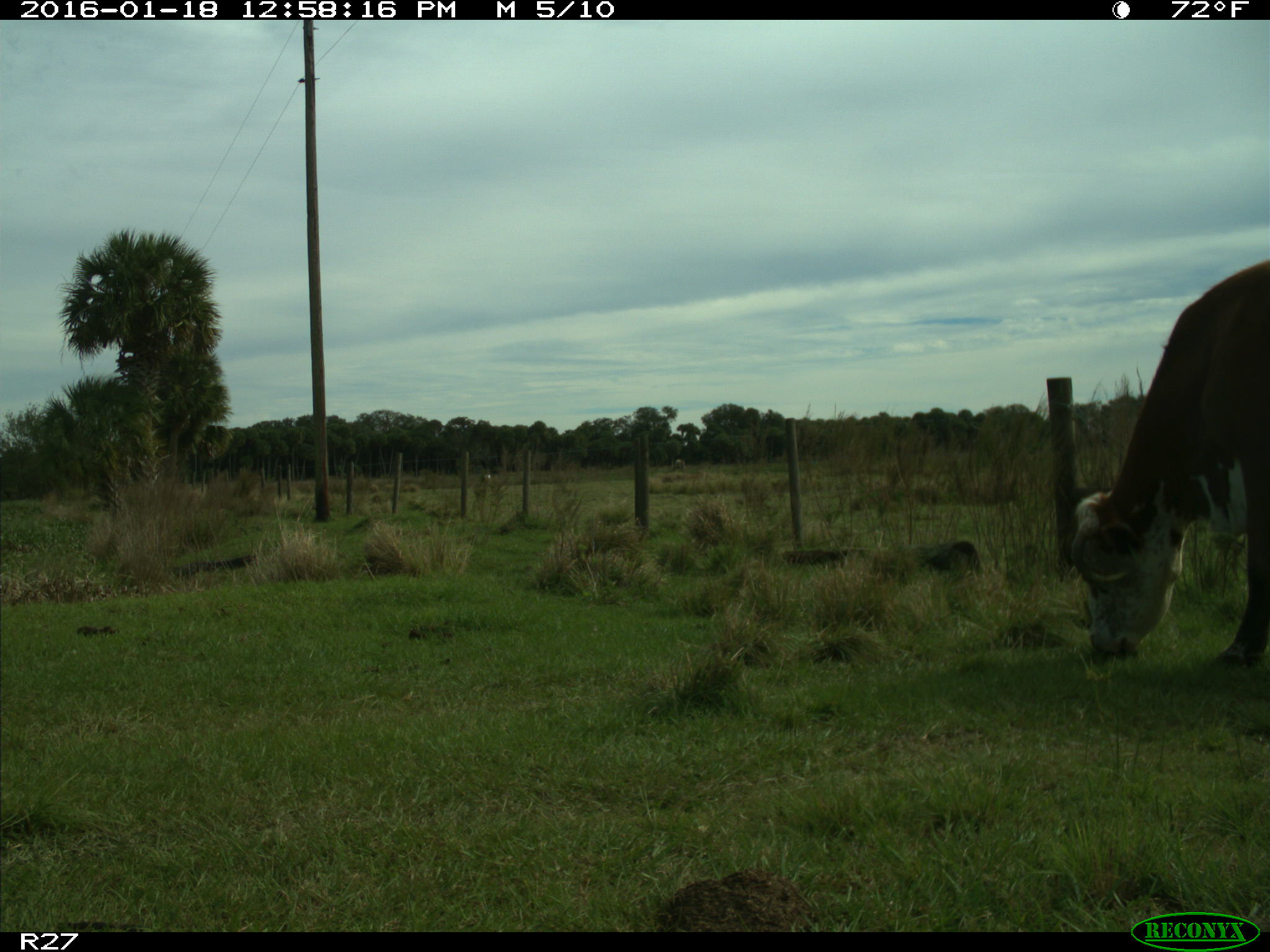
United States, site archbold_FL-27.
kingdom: Animalia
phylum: Chordata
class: Mammalia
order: Artiodactyla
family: Bovidae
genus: Bos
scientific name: Bos taurus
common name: domestic cow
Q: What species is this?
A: Bos taurus (domestic cow).